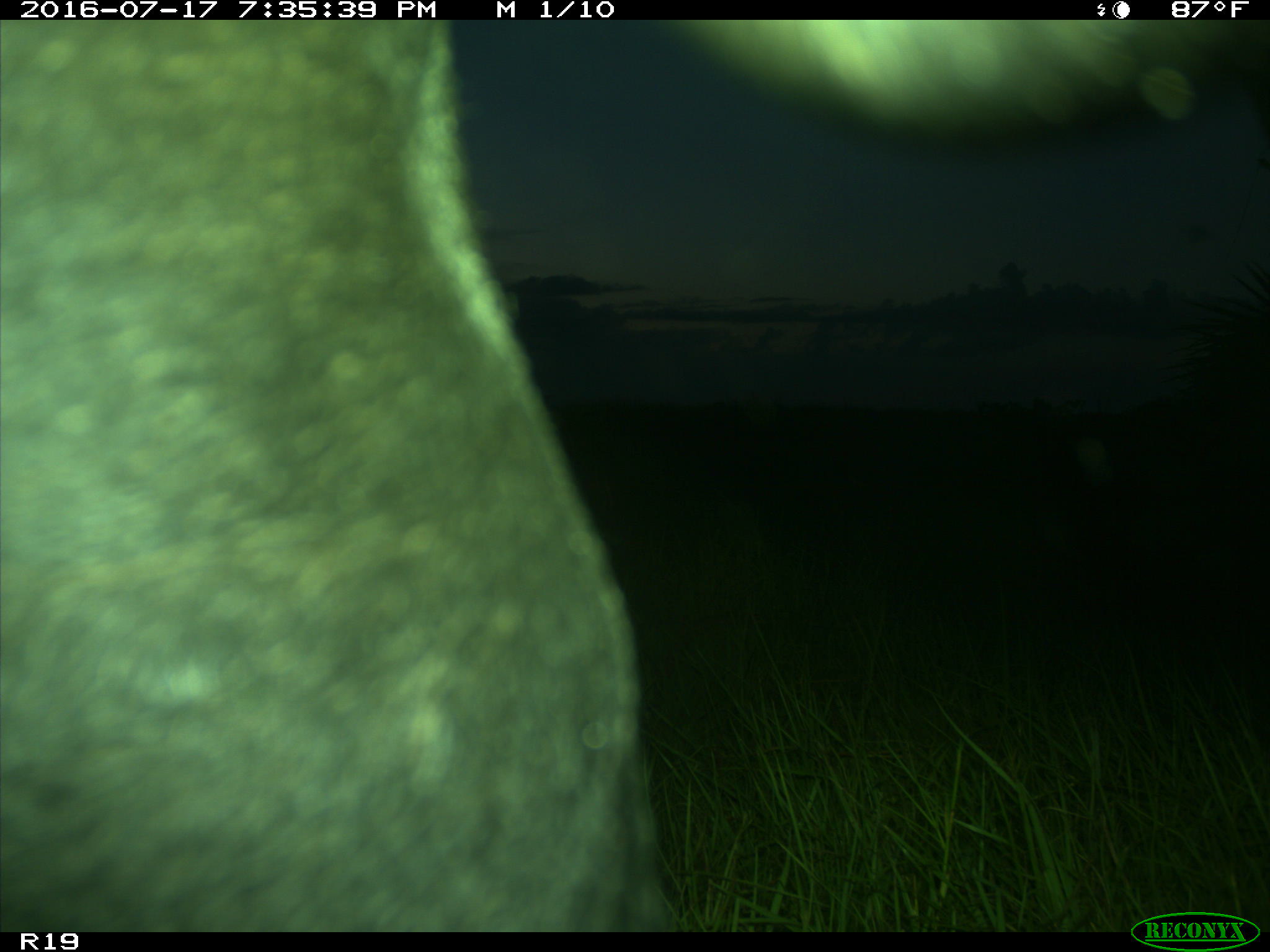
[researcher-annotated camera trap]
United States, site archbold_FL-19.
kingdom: Animalia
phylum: Chordata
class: Mammalia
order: Artiodactyla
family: Bovidae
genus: Bos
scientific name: Bos taurus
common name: domestic cow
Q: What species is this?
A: Bos taurus (domestic cow).